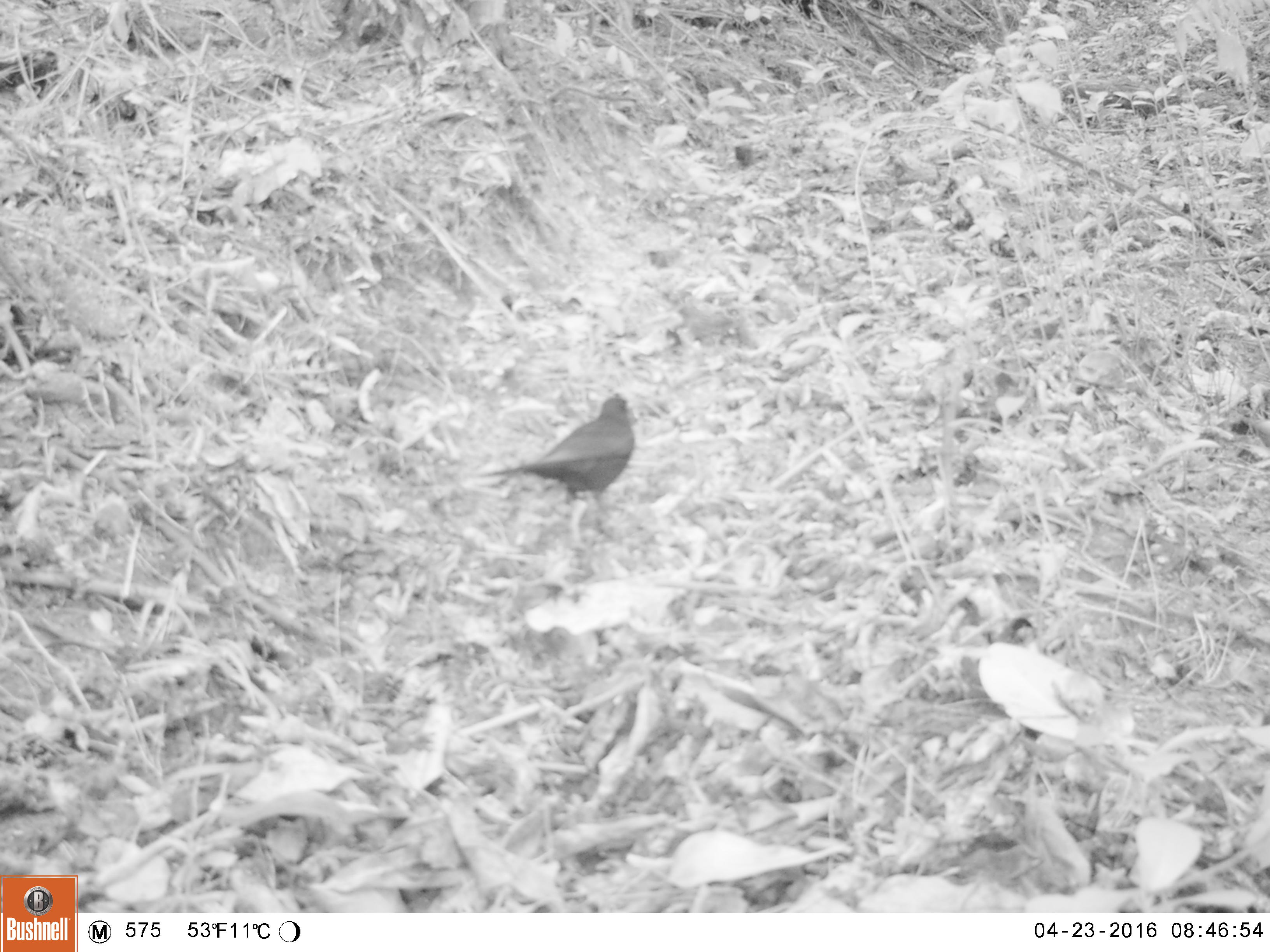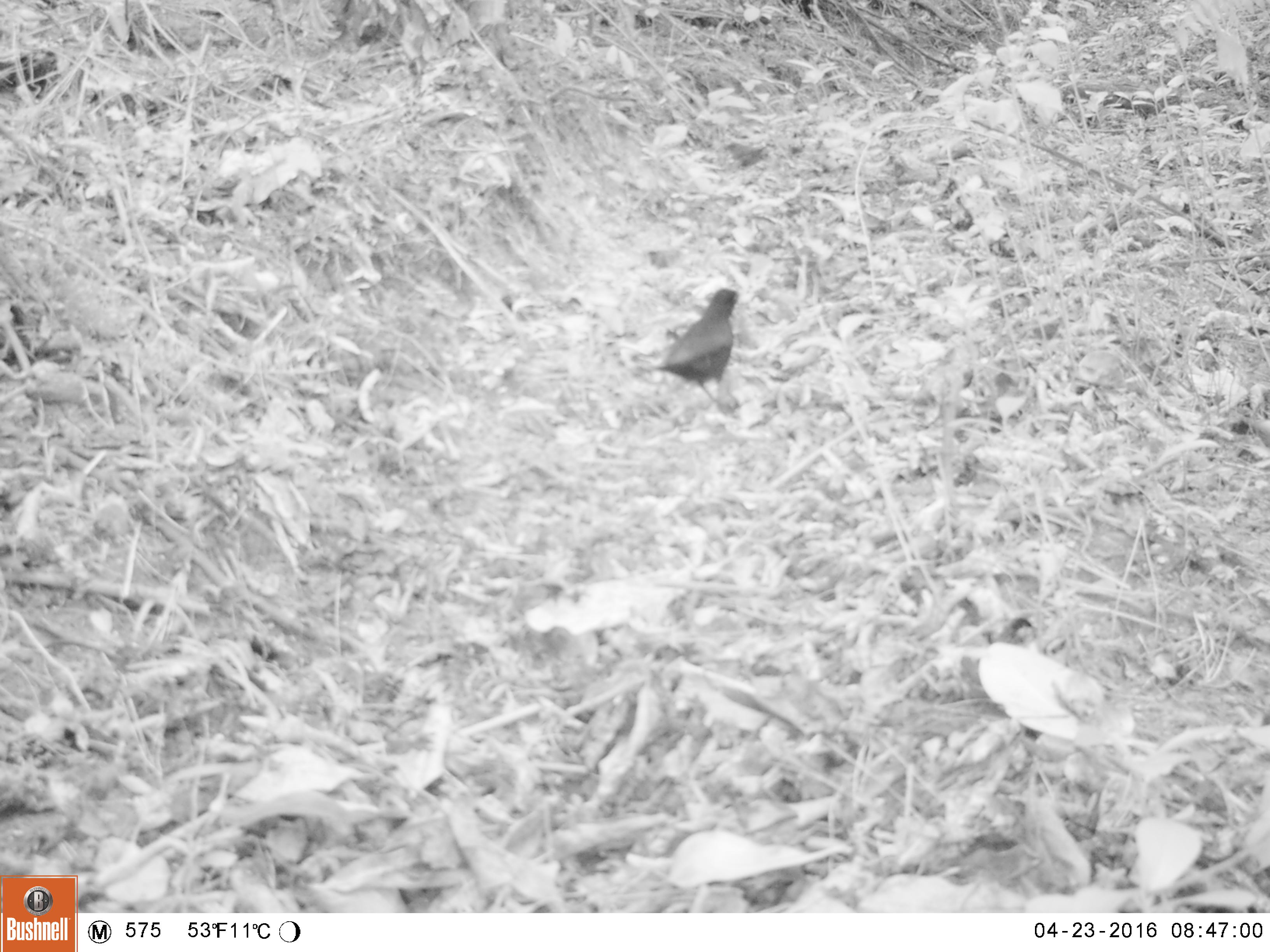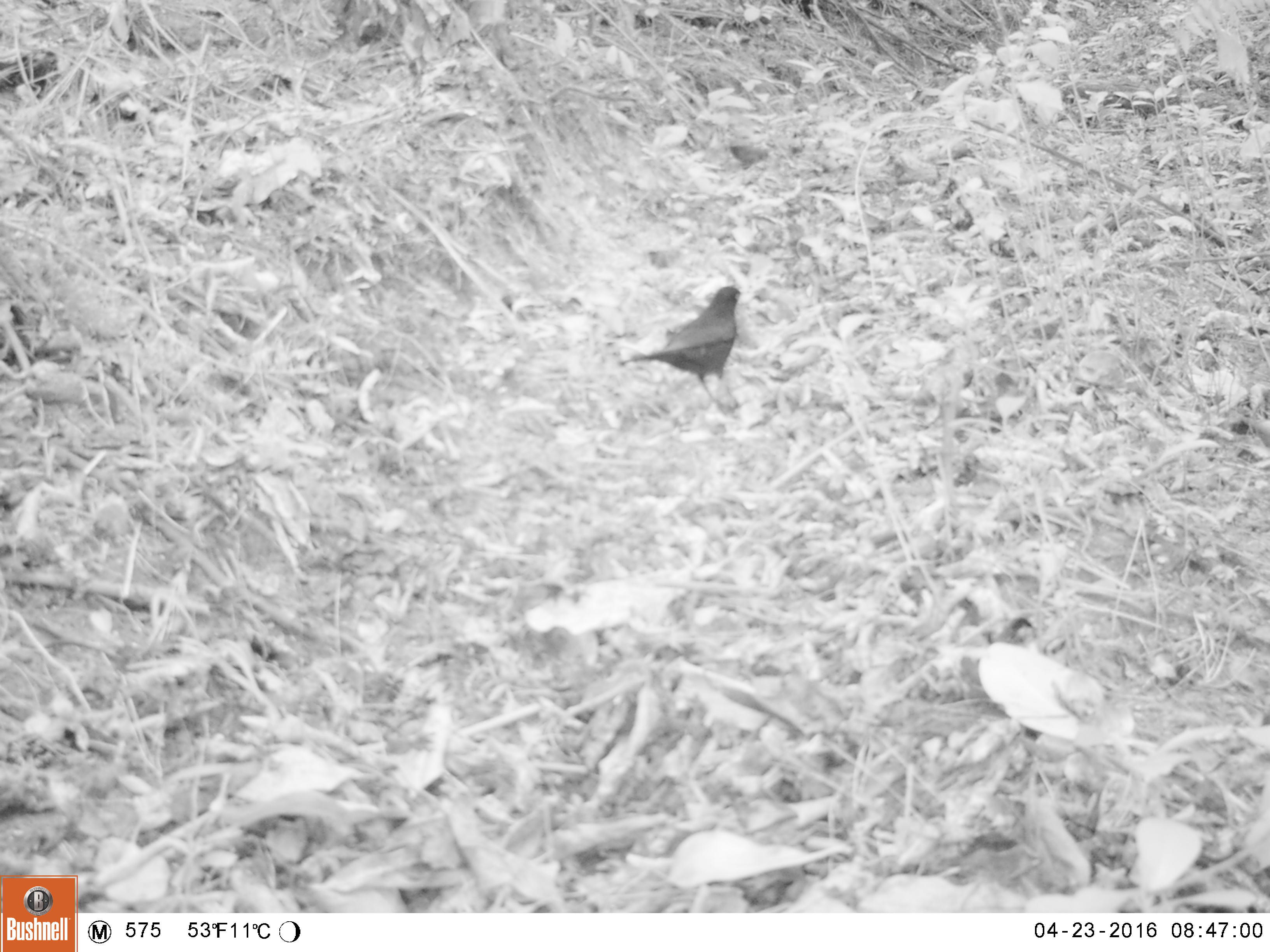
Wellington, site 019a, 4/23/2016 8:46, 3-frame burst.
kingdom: Animalia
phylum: Chordata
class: Aves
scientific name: Aves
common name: bird